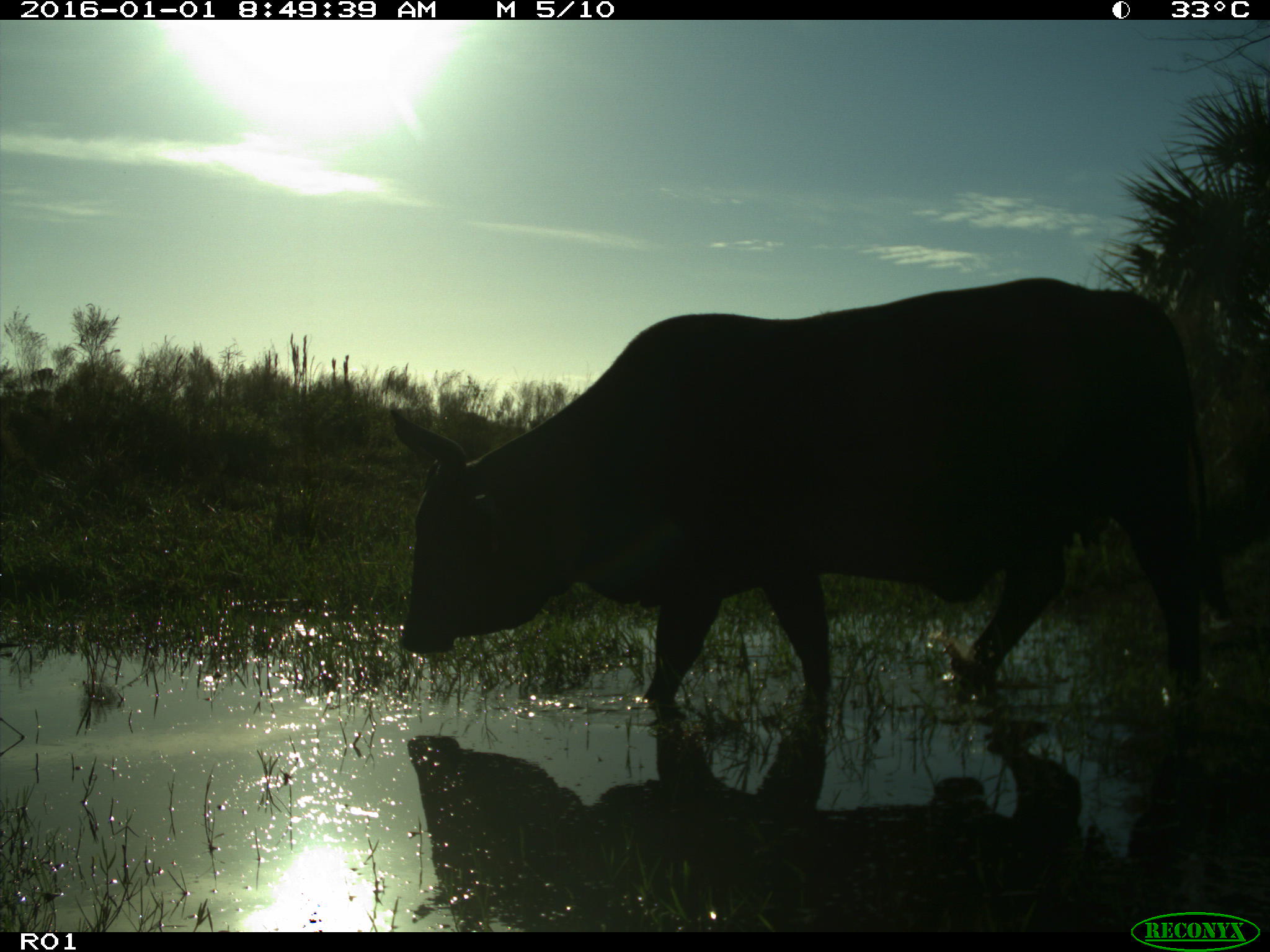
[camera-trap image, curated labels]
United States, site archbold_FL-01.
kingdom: Animalia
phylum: Chordata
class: Mammalia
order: Artiodactyla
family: Bovidae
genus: Bos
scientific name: Bos taurus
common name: domestic cow